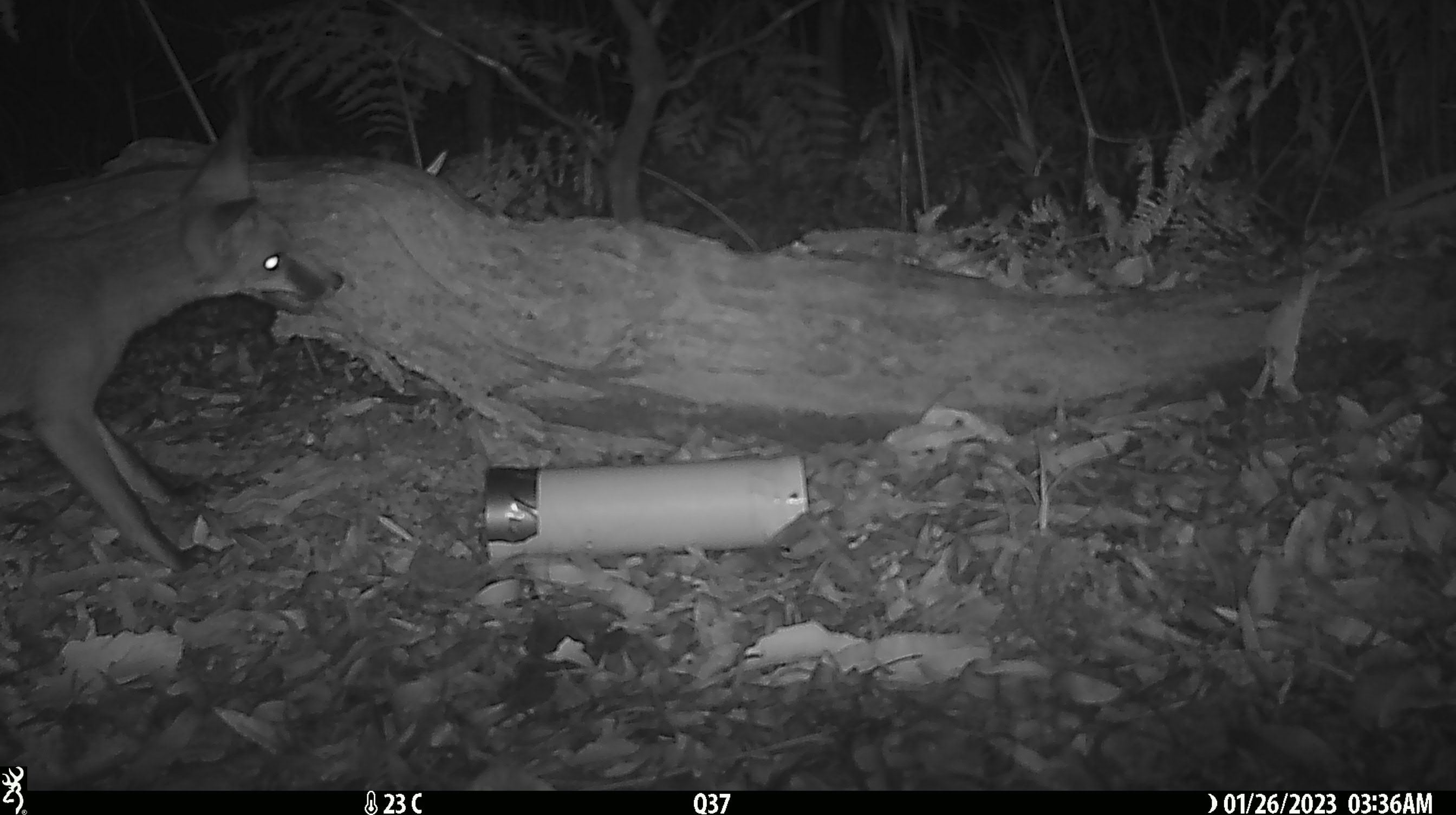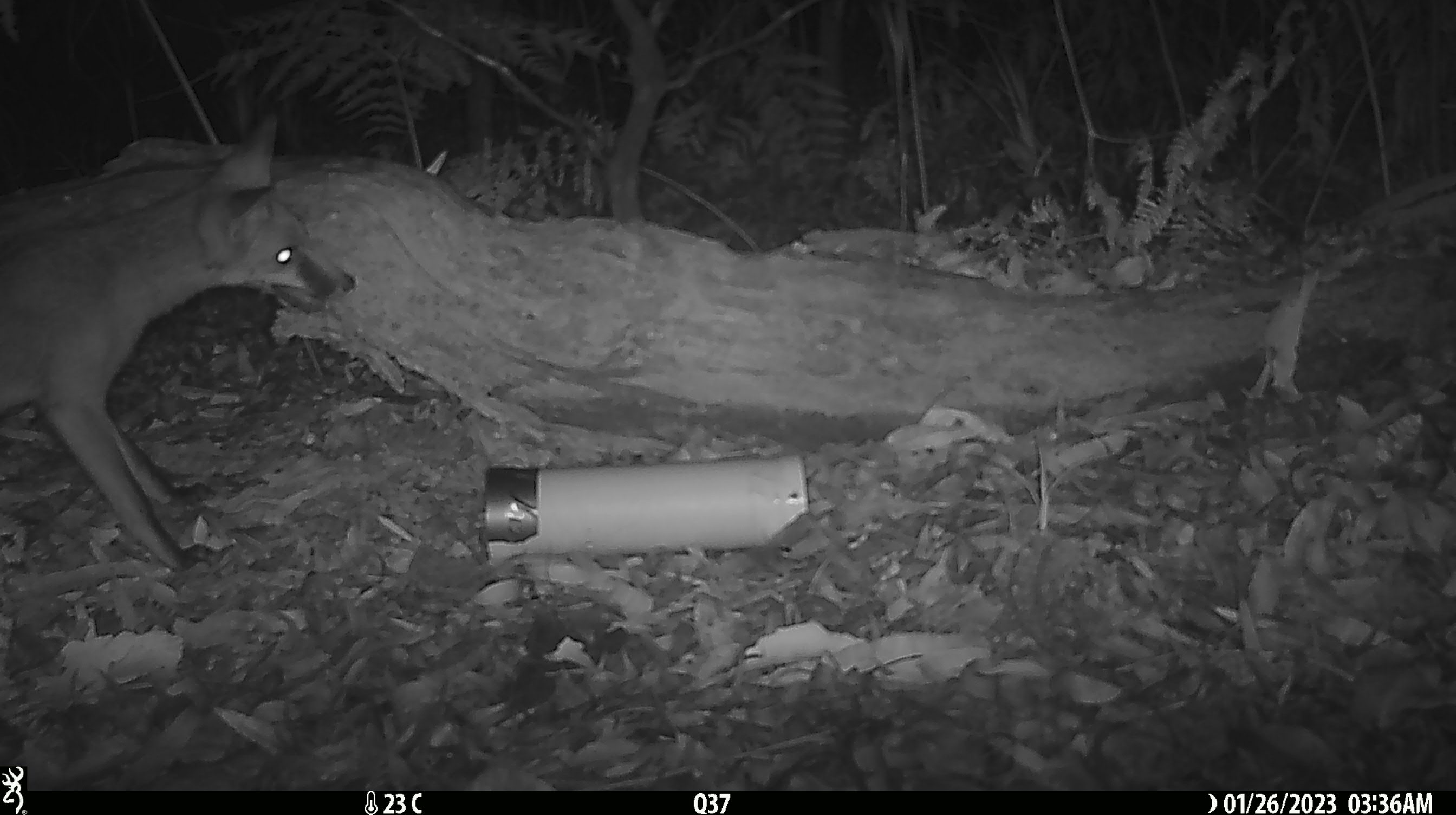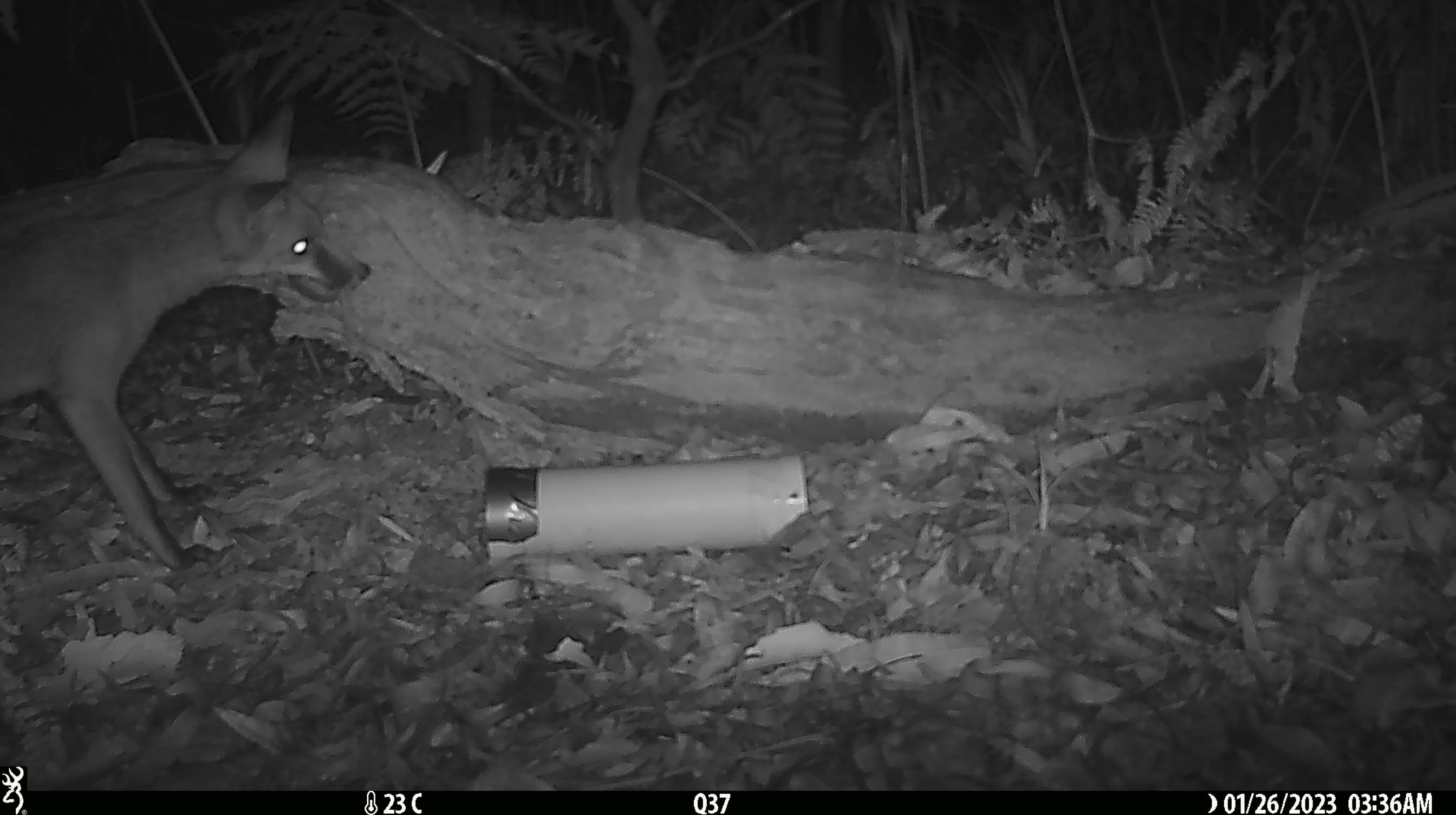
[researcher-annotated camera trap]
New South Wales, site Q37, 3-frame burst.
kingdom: Animalia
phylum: Chordata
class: Mammalia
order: Carnivora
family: Canidae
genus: Vulpes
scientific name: Vulpes vulpes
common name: red fox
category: fox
Fox (red fox) (Vulpes vulpes).